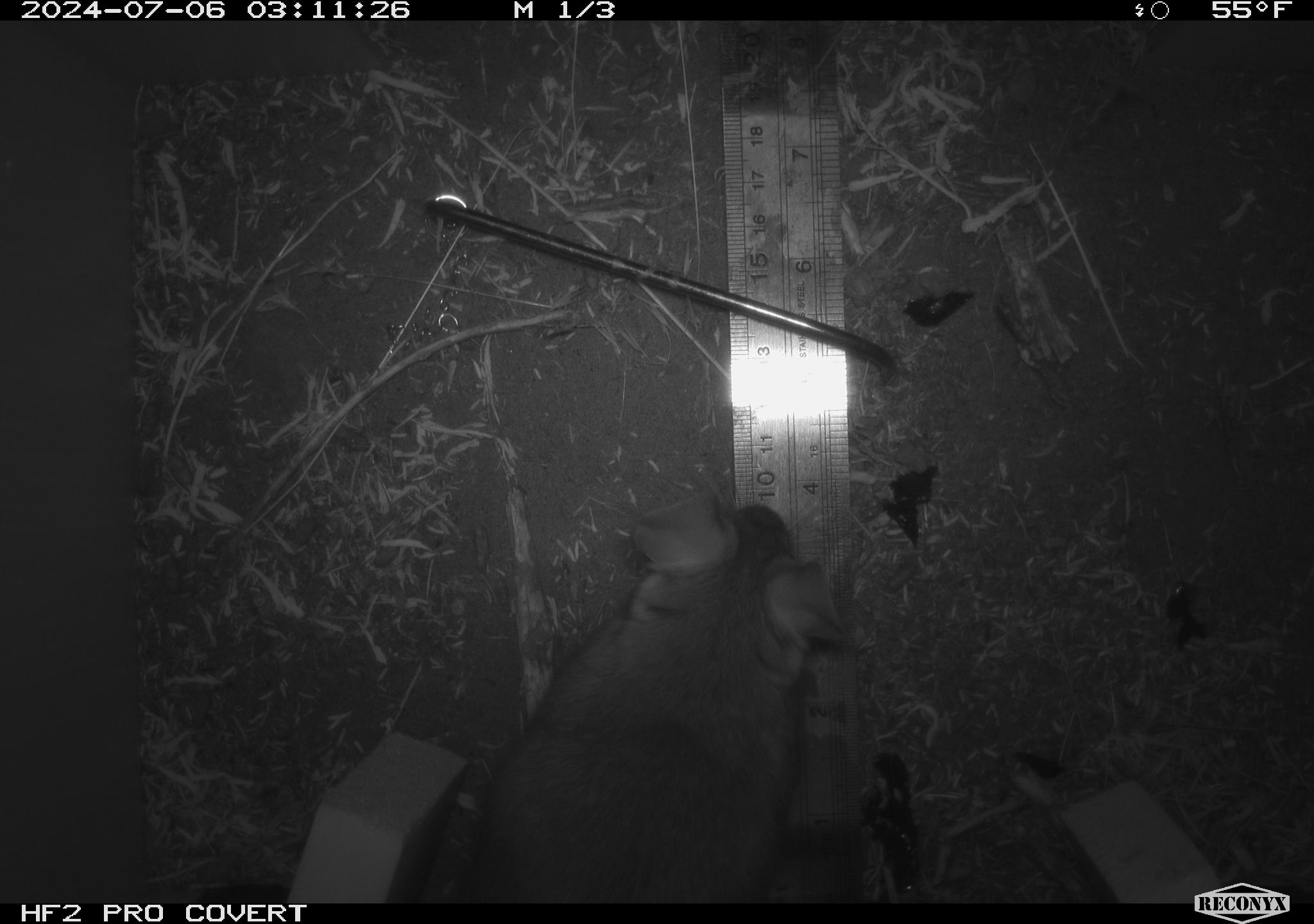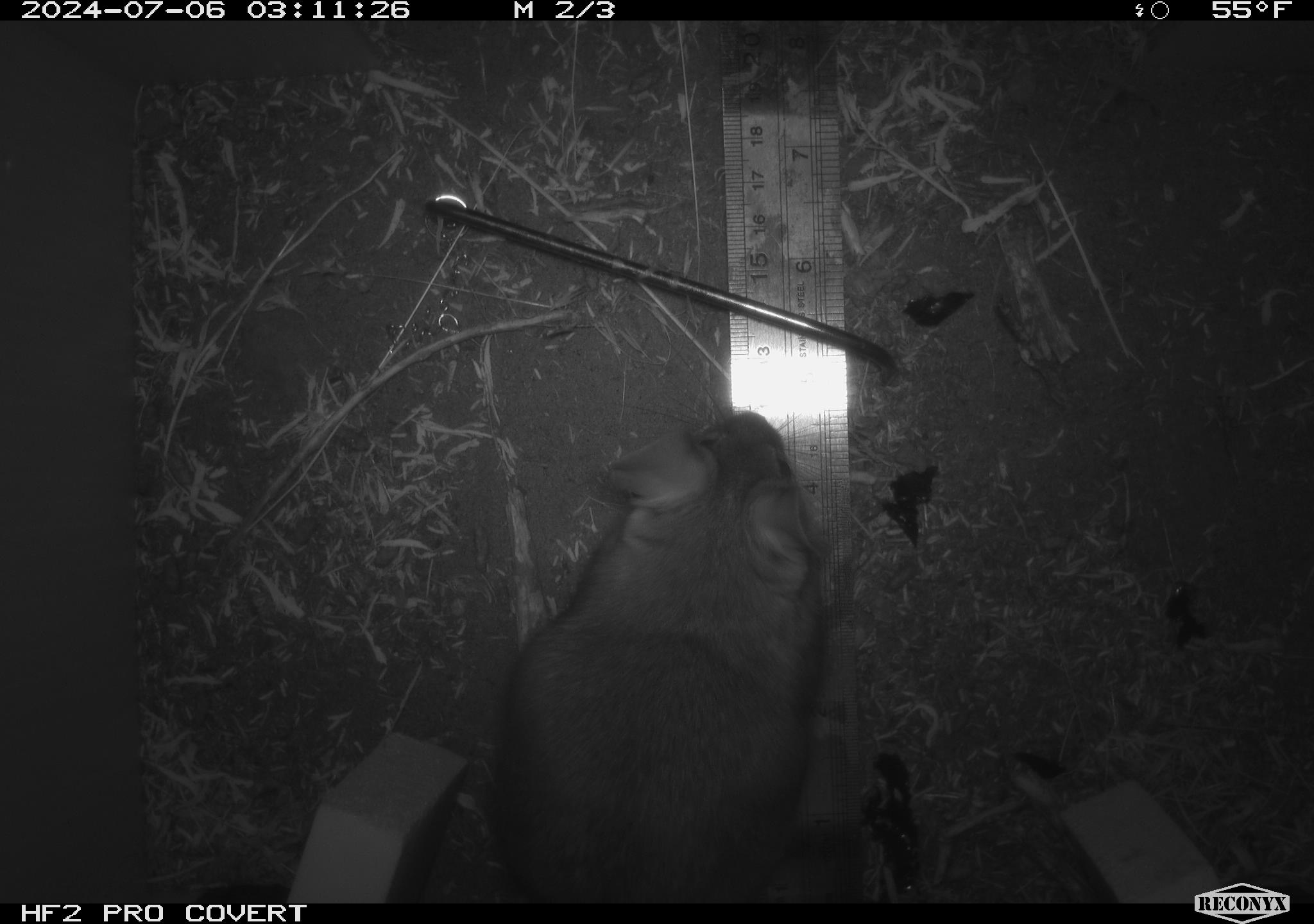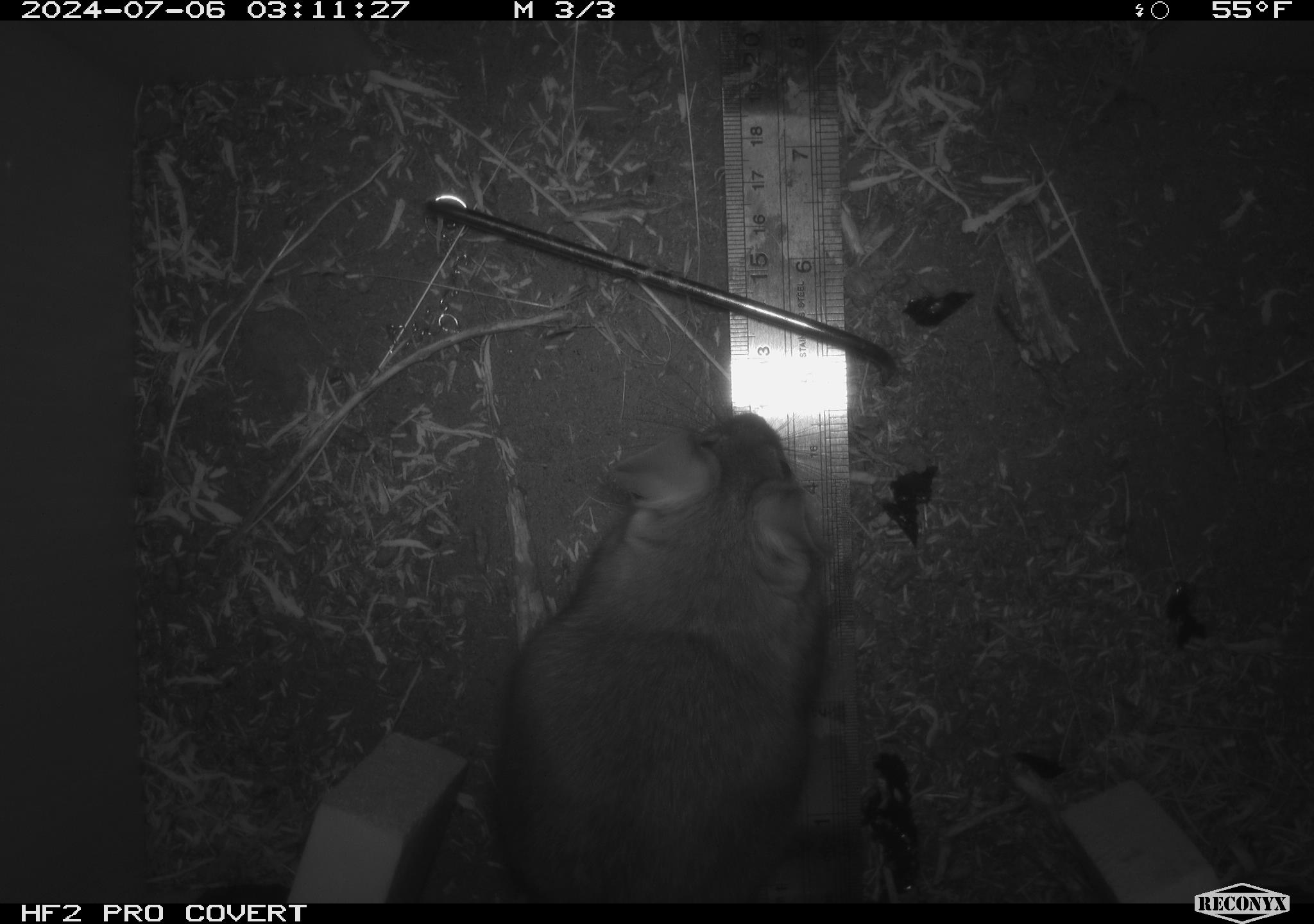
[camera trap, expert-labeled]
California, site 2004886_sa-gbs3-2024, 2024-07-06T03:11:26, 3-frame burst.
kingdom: Animalia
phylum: Chordata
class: Mammalia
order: Rodentia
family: Cricetidae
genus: Neotoma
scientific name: Neotoma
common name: pack rat or woodrat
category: neotoma species